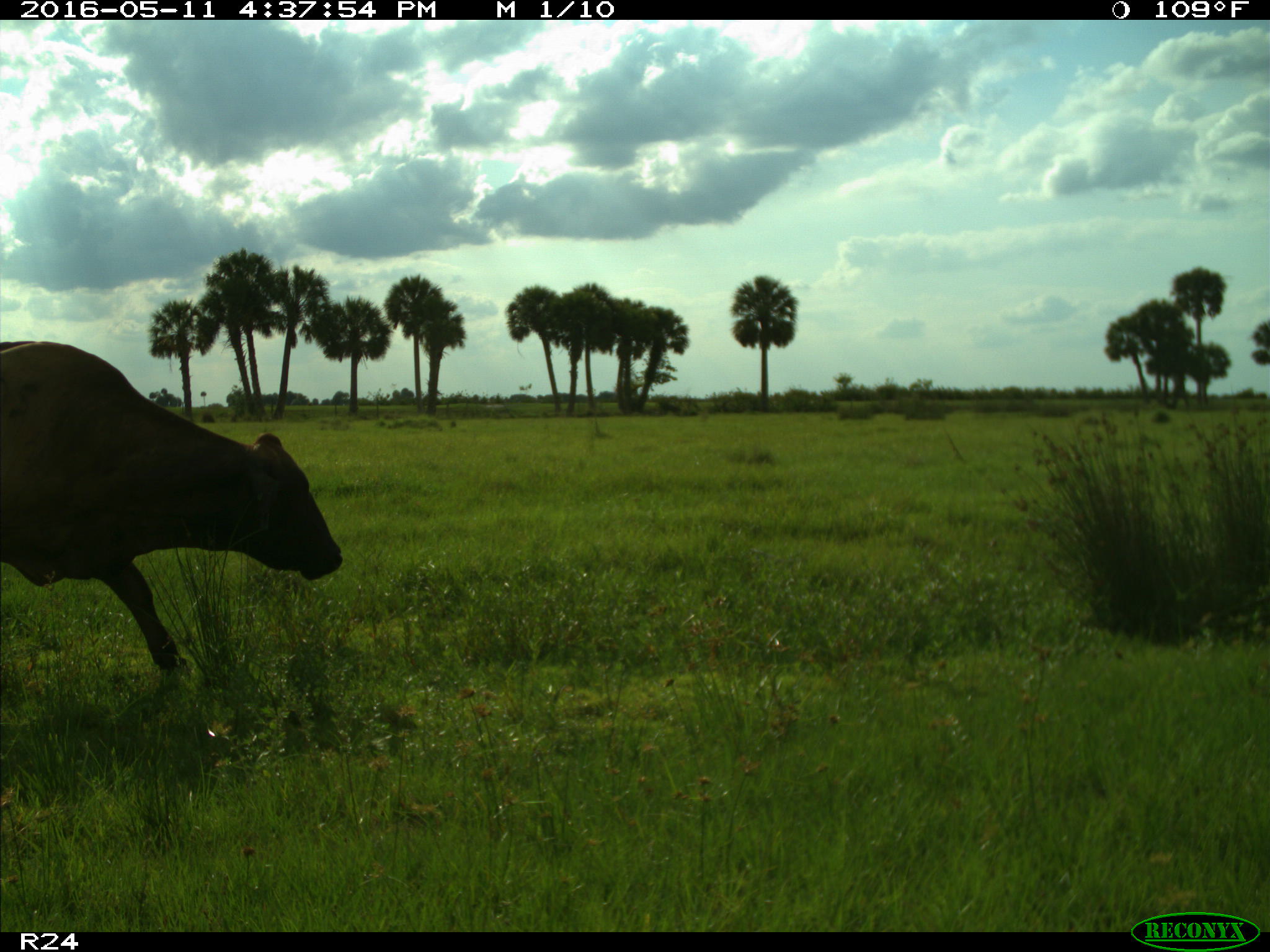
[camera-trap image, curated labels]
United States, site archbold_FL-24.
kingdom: Animalia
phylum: Chordata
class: Mammalia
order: Artiodactyla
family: Bovidae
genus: Bos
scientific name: Bos taurus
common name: domestic cow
Bos taurus (domestic cow).